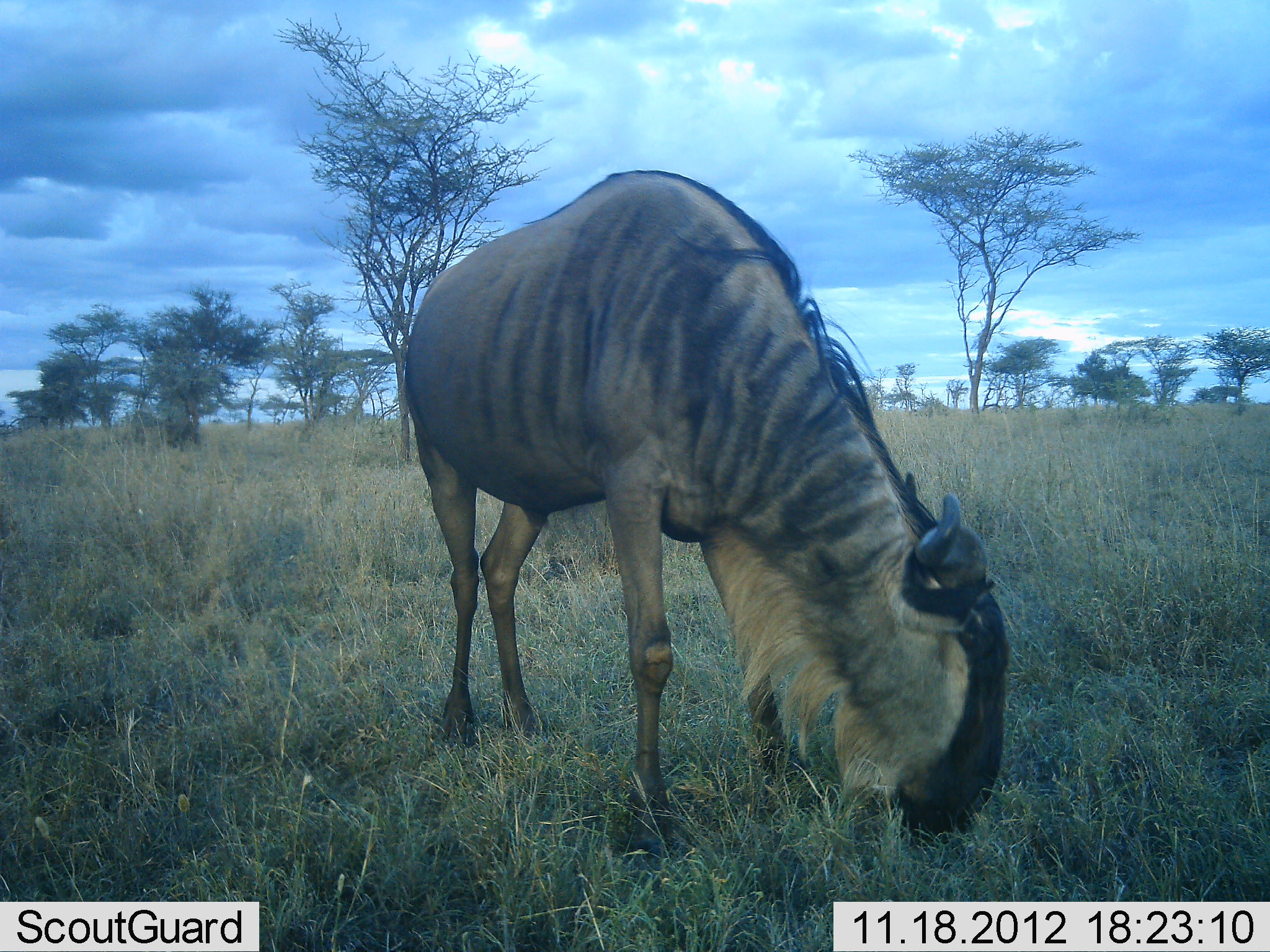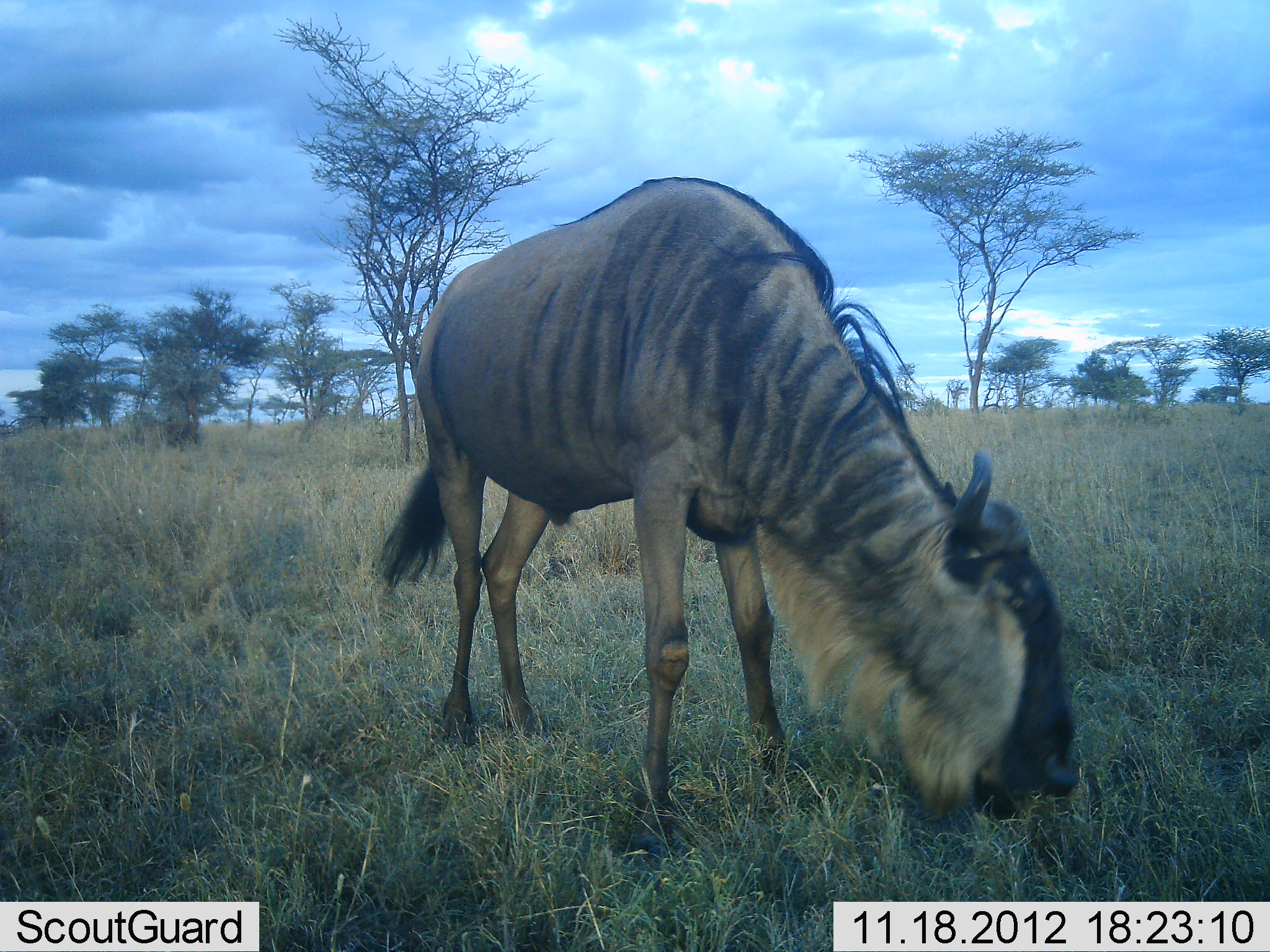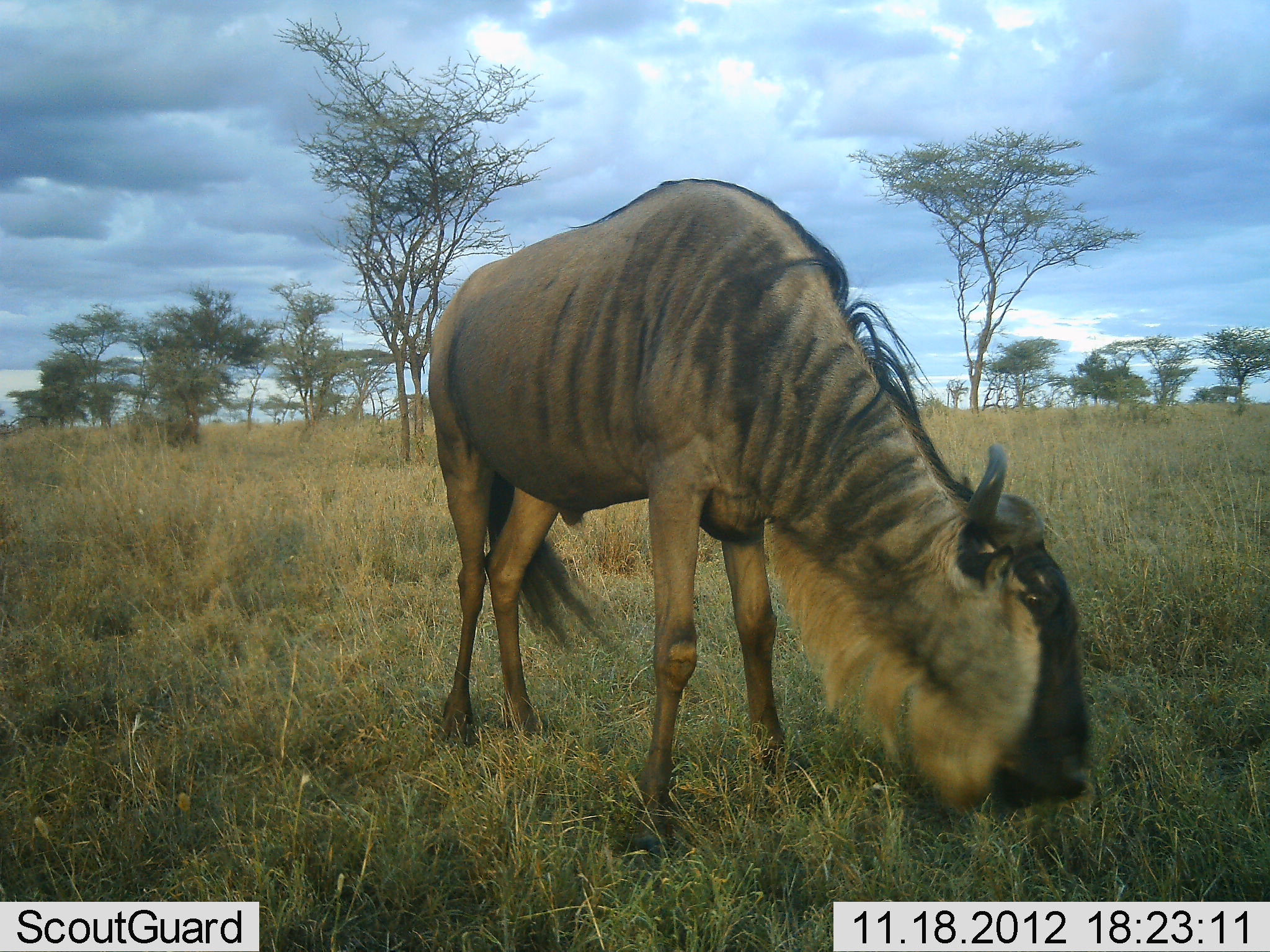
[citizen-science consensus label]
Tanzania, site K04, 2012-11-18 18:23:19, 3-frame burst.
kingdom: Animalia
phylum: Chordata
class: Mammalia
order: Artiodactyla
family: Bovidae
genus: Connochaetes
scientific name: Connochaetes taurinus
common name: blue wildebeest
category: wildebeest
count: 1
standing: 30%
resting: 0%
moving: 0%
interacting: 0%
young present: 0%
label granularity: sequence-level